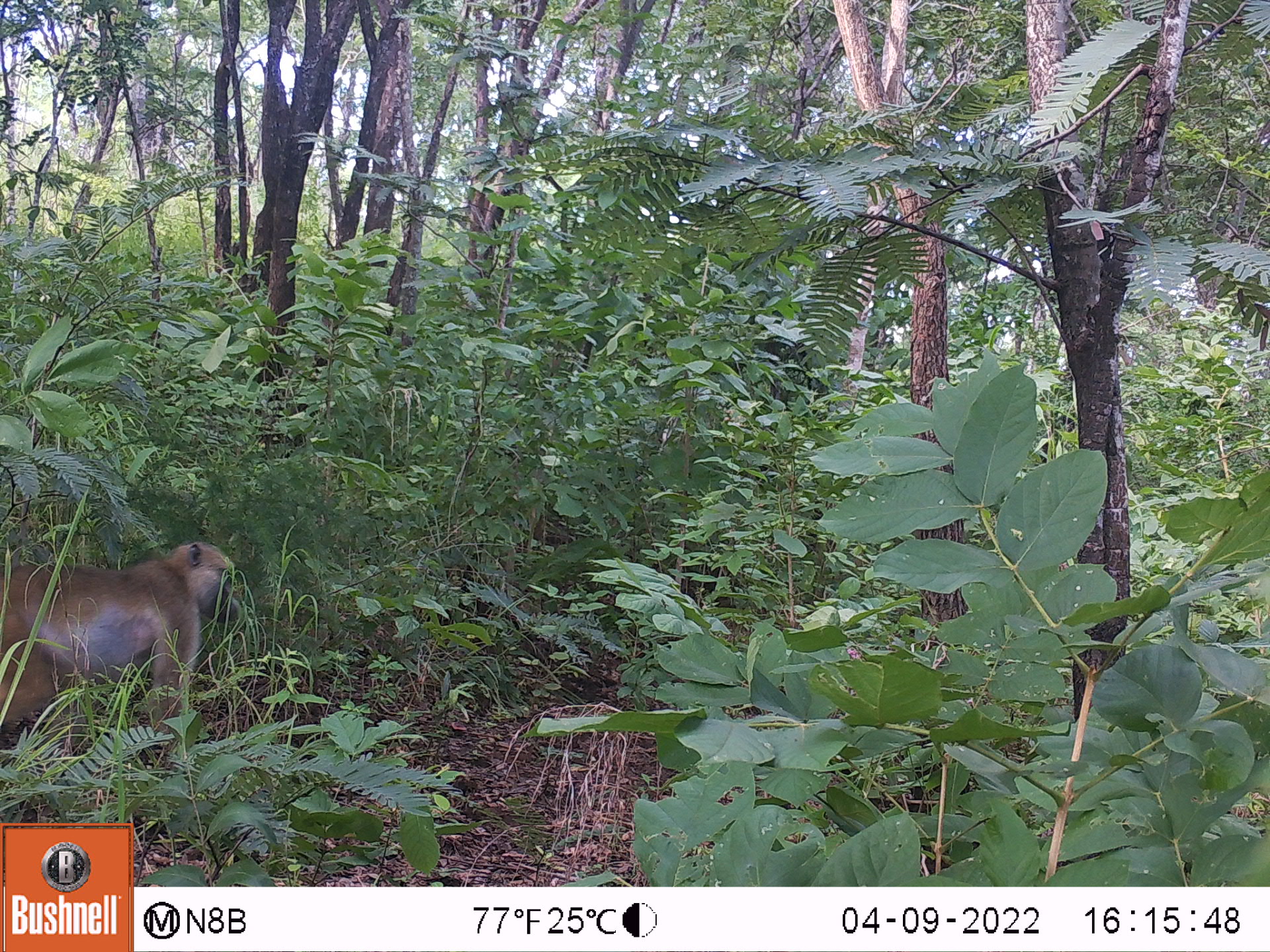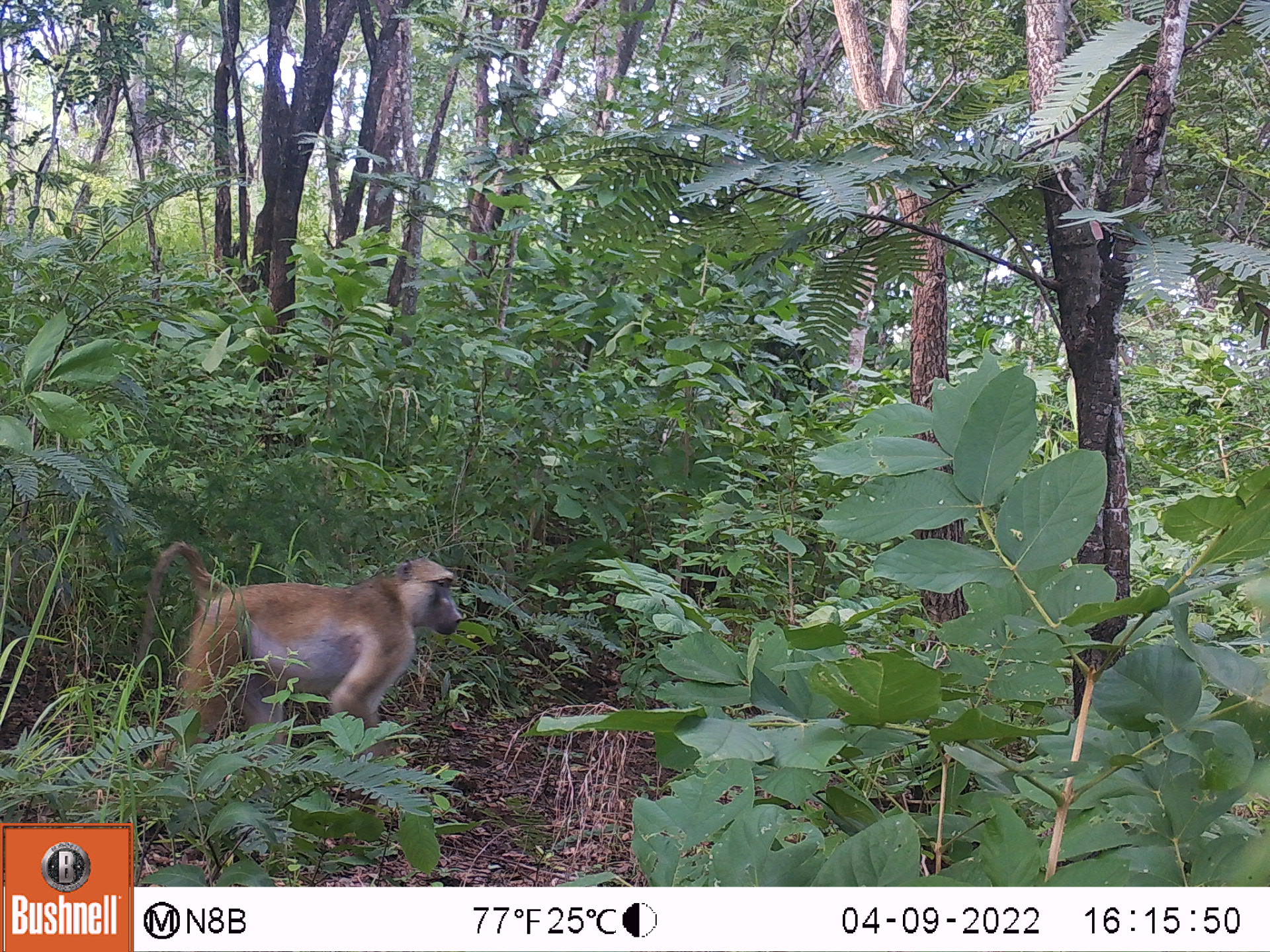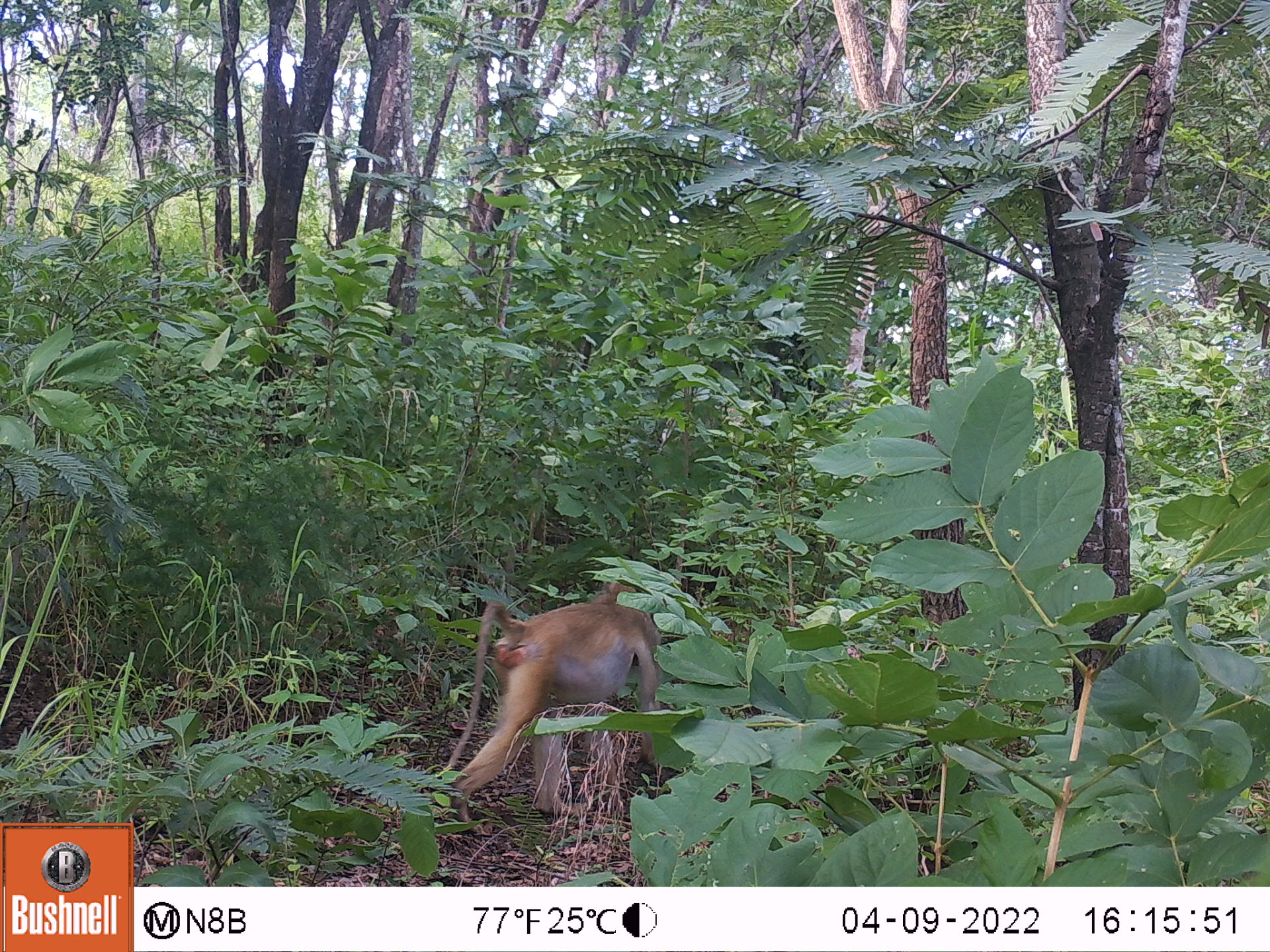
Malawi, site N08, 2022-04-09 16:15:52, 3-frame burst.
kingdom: Animalia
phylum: Chordata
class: Mammalia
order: Primates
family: Cercopithecidae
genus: Papio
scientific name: Papio cynocephalus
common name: yellow baboon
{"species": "yellow baboon (Papio cynocephalus)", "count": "1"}